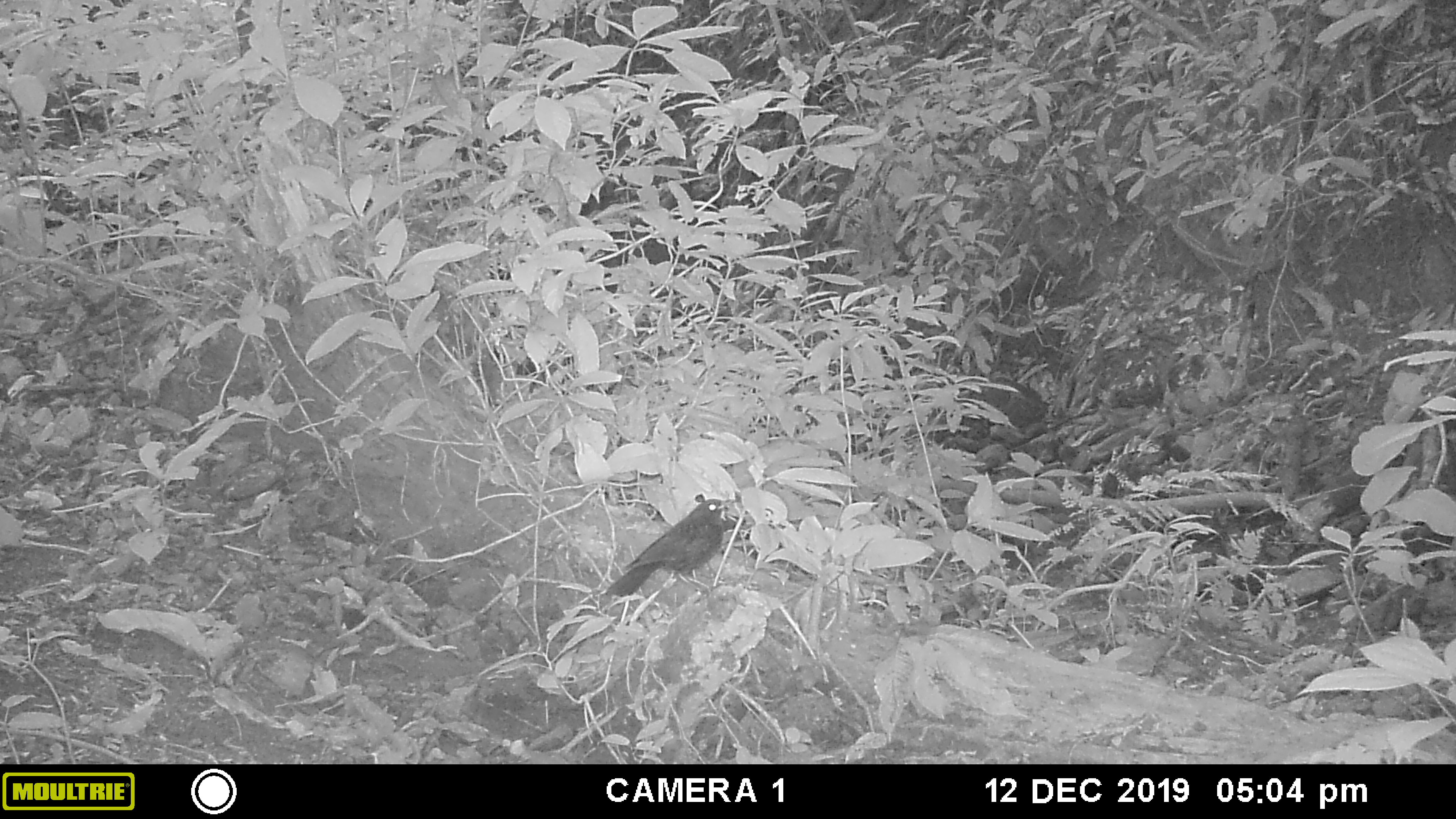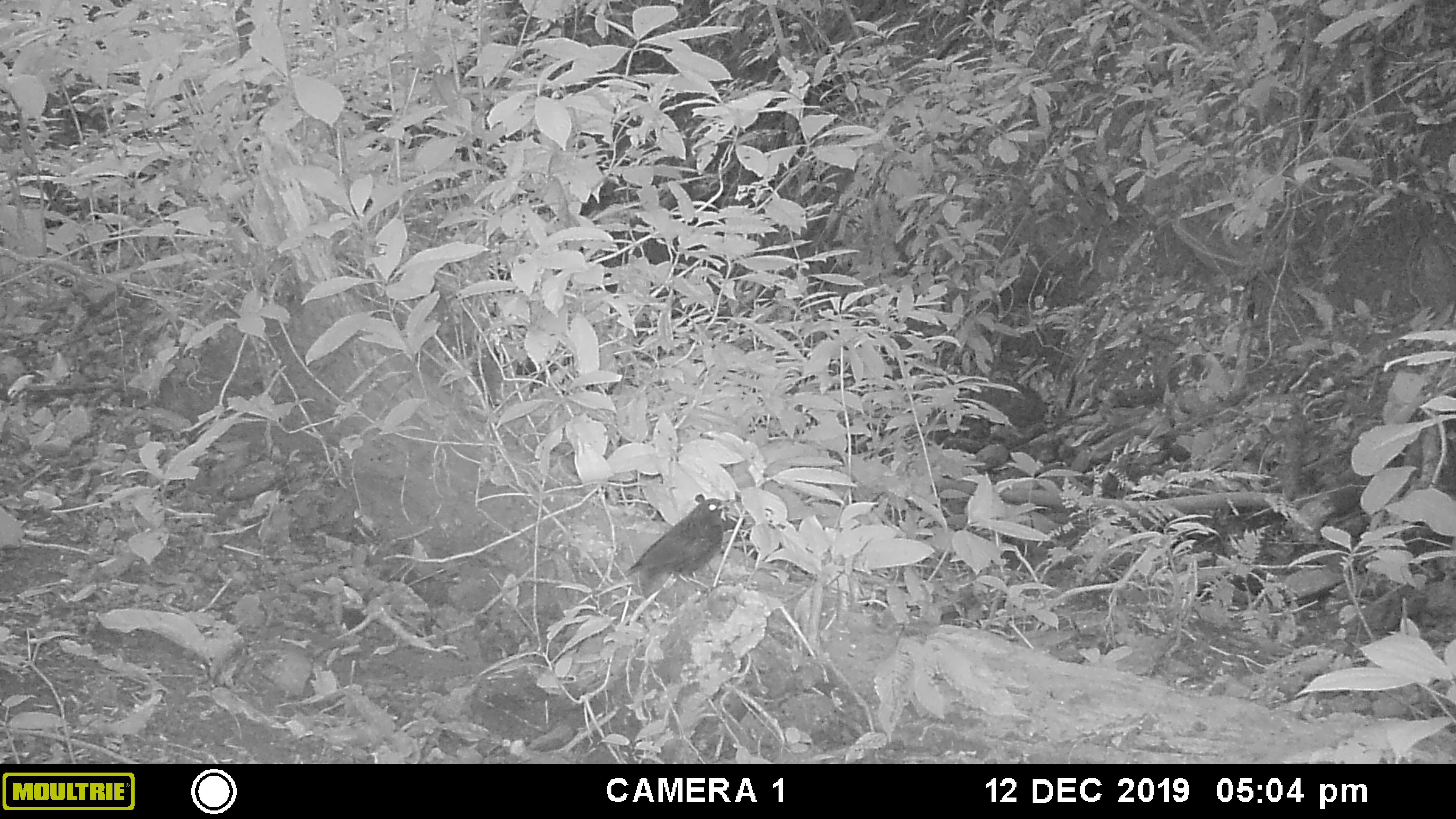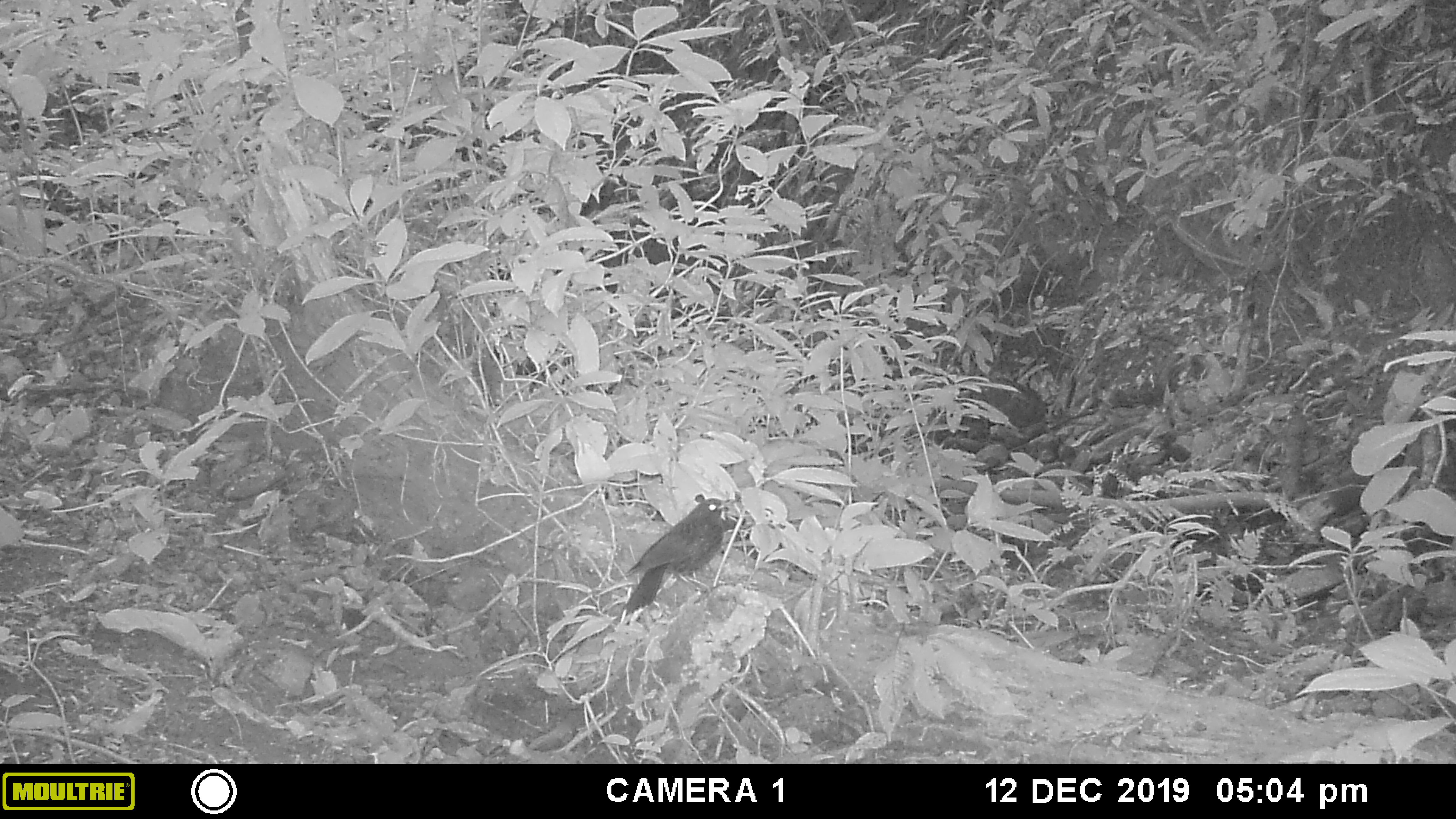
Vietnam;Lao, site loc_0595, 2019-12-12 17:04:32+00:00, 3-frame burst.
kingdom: Animalia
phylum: Chordata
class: Aves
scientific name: Aves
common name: bird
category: unidentified bird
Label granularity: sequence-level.